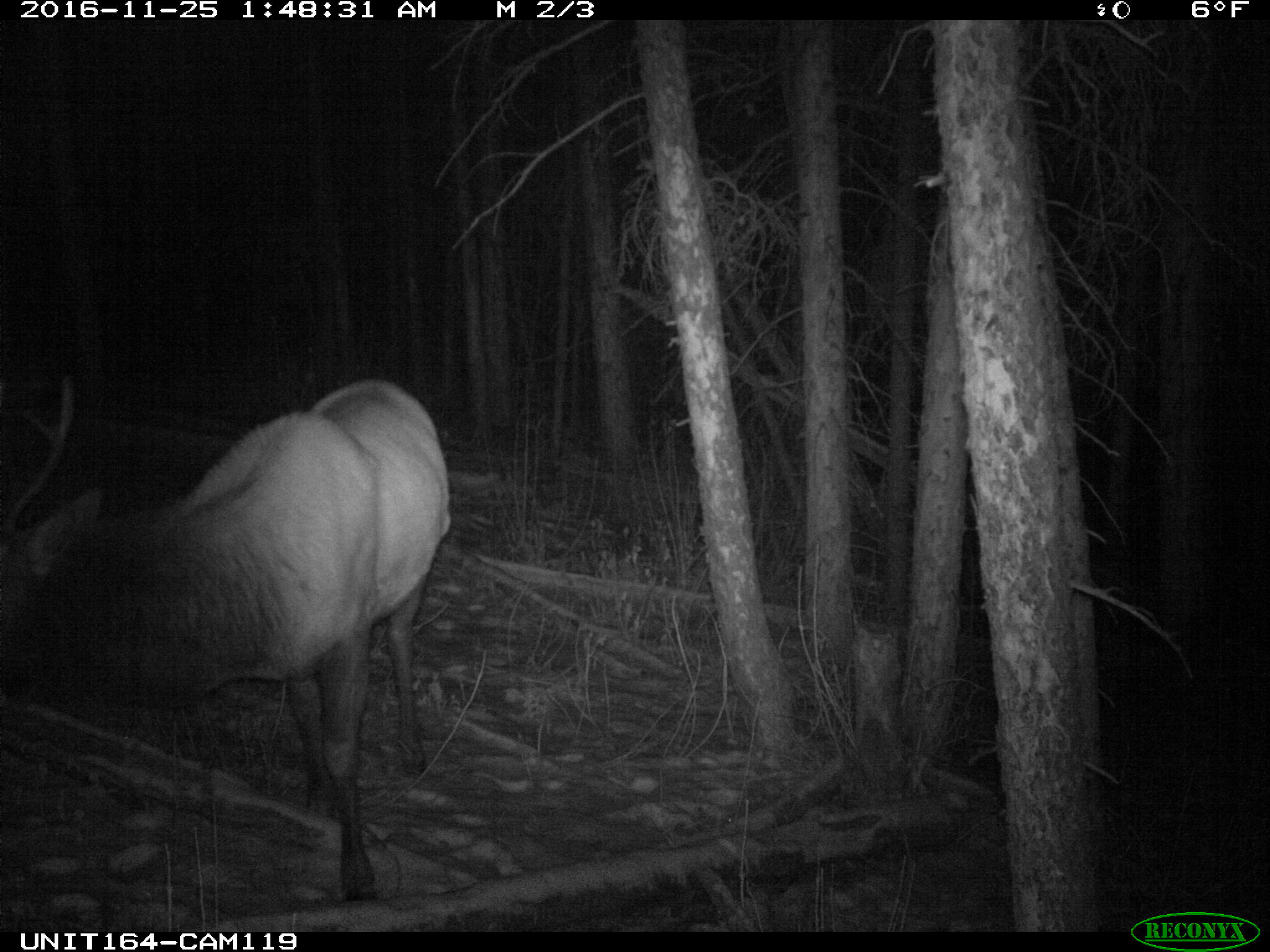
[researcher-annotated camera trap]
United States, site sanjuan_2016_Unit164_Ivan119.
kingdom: Animalia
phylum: Chordata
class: Mammalia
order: Artiodactyla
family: Cervidae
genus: Cervus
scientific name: Cervus elaphus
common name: red deer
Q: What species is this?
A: Cervus elaphus (red deer).